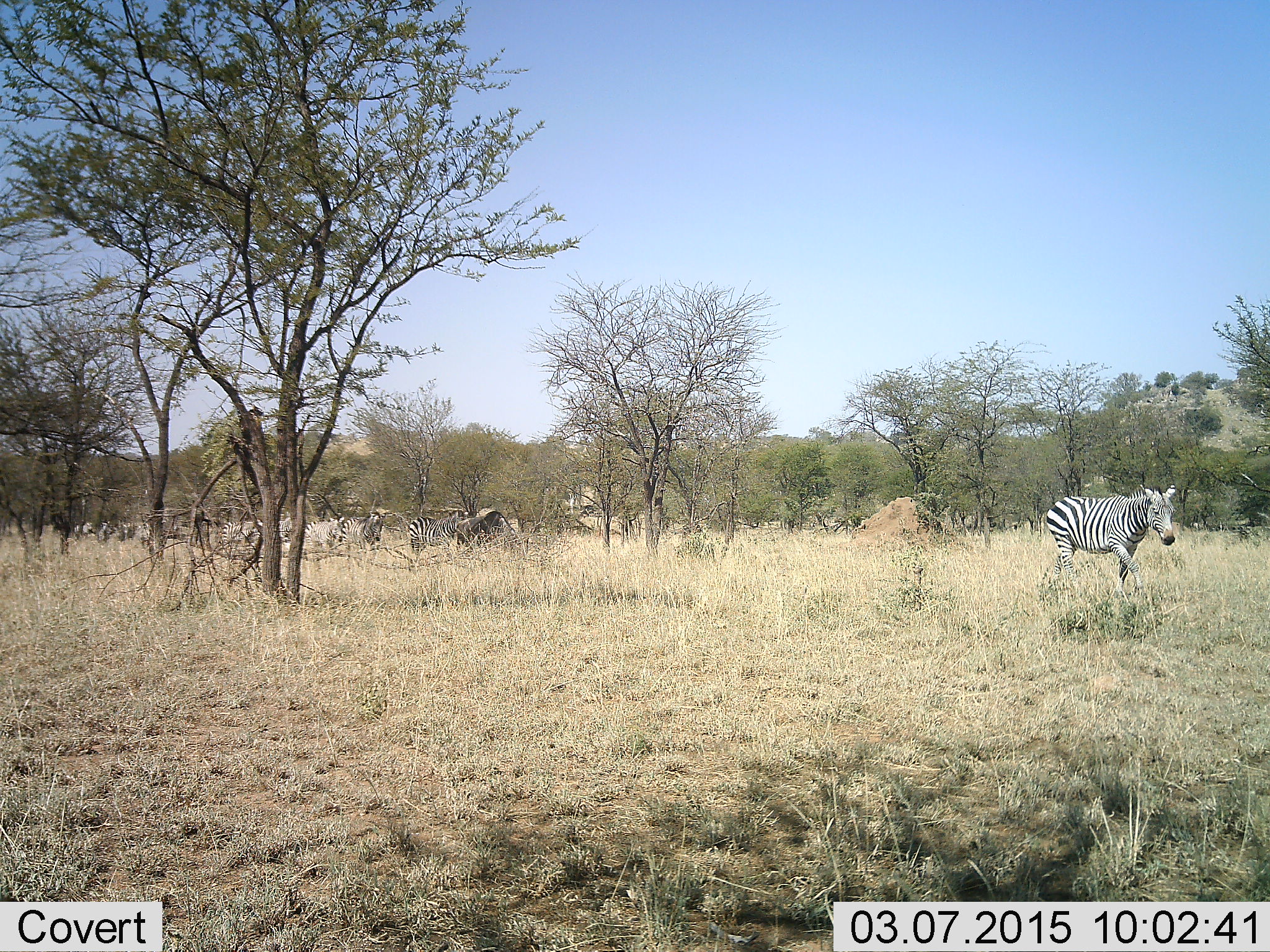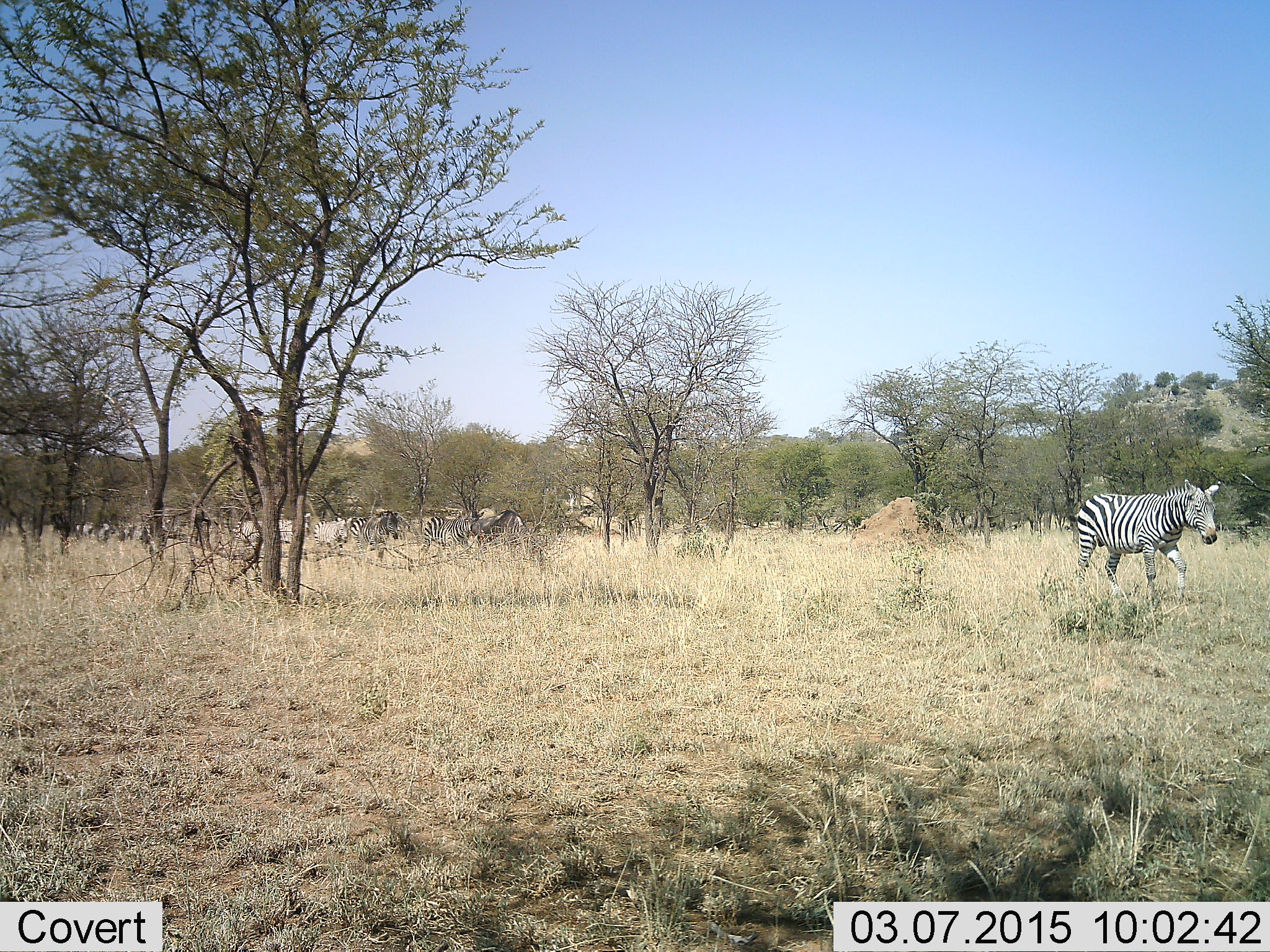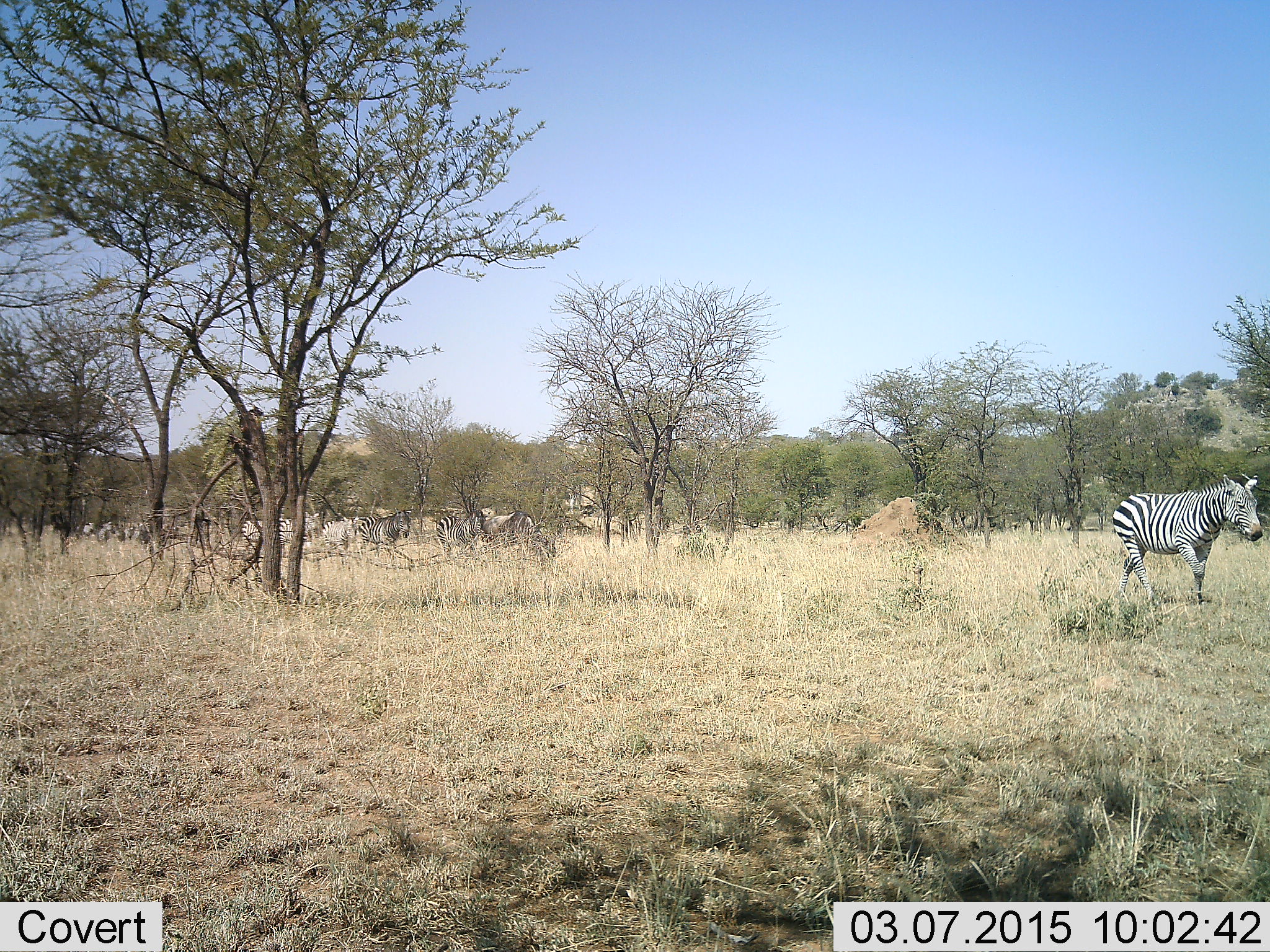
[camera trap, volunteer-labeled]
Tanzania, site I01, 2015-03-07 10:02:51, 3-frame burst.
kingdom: Animalia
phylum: Chordata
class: Mammalia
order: Perissodactyla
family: Equidae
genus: Equus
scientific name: Equus quagga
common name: plains zebra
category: zebra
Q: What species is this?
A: Zebra (plains zebra) (Equus quagga).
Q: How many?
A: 10.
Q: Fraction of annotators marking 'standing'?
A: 8%.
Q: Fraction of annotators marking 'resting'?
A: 0%.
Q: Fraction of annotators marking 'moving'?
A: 100%.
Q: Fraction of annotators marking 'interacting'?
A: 0%.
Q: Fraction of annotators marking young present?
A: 0%.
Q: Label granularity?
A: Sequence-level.